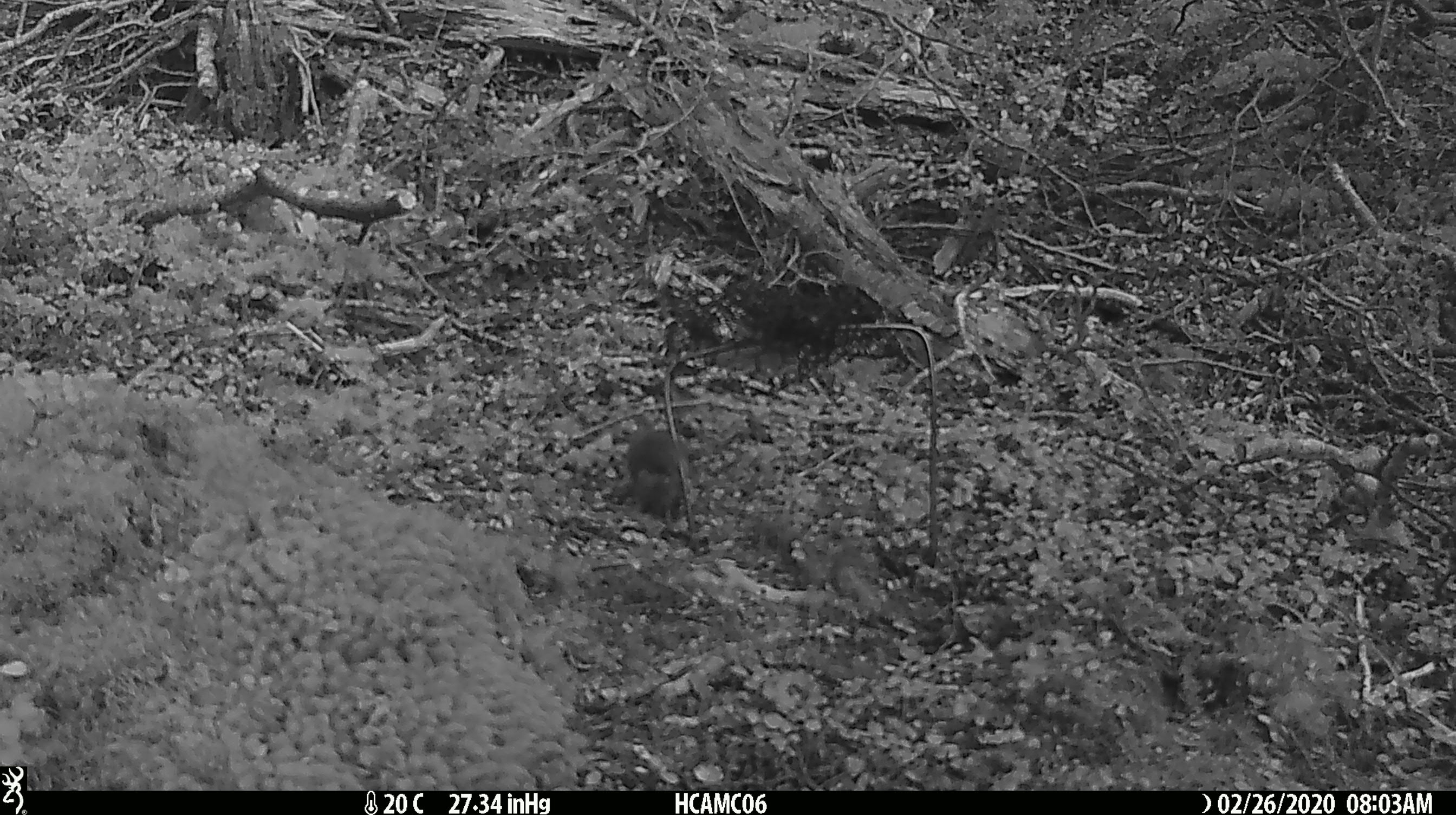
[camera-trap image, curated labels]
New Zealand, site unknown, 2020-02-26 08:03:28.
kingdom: Animalia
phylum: Chordata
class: Mammalia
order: Rodentia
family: Muridae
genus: Mus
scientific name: Mus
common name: mouse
Mouse (Mus).